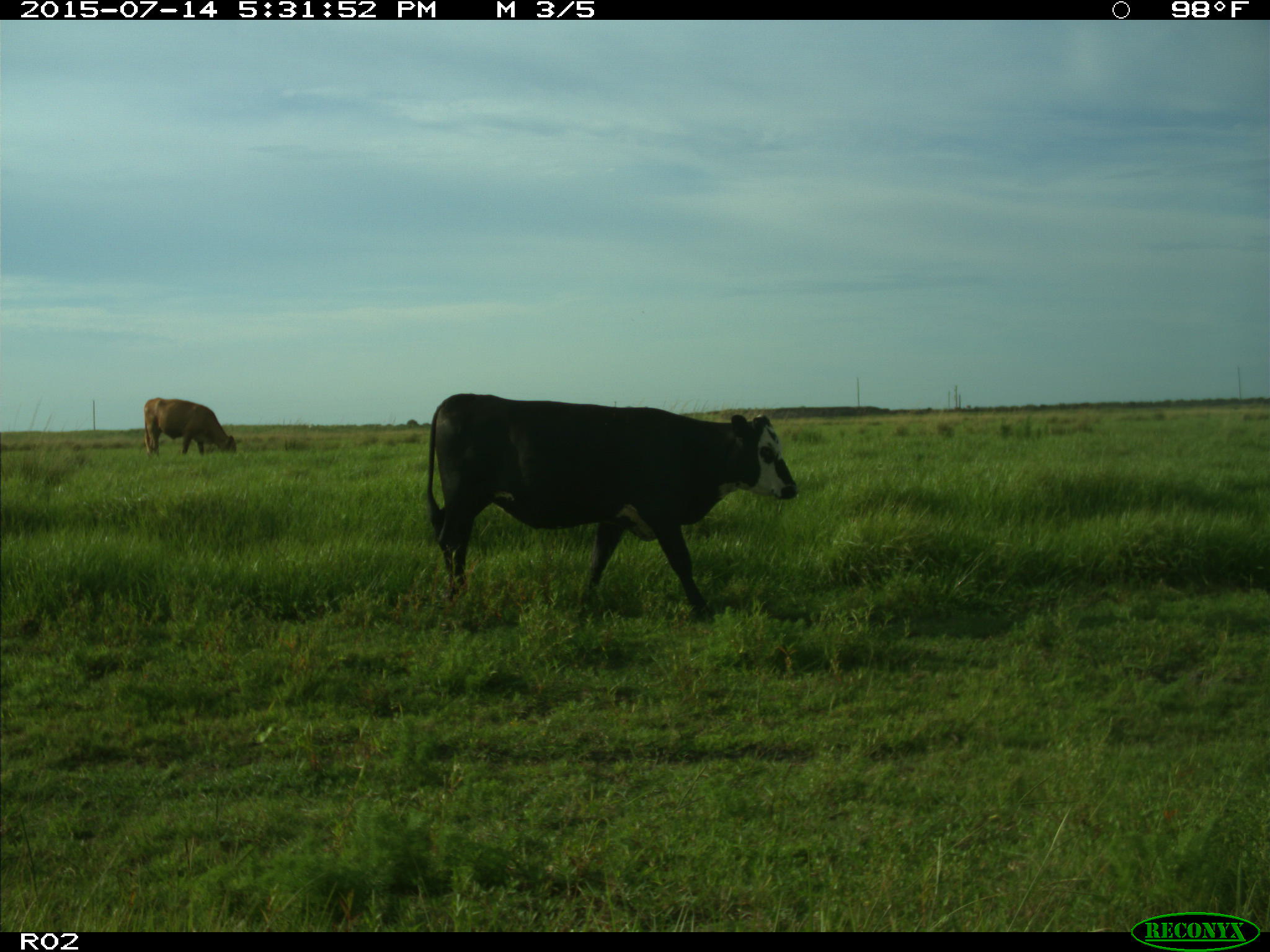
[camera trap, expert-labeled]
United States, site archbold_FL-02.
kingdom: Animalia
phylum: Chordata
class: Mammalia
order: Artiodactyla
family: Bovidae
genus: Bos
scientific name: Bos taurus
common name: domestic cow